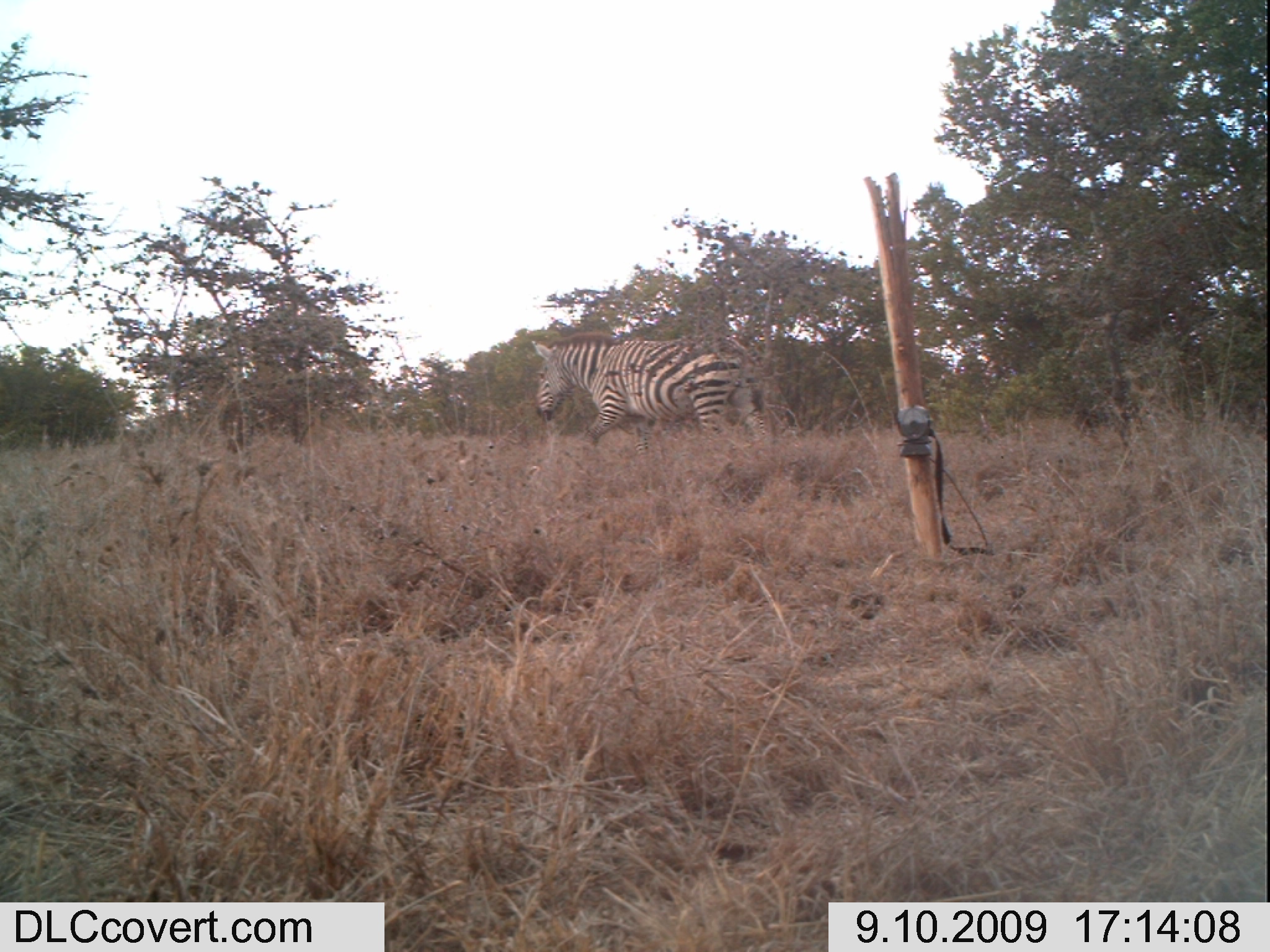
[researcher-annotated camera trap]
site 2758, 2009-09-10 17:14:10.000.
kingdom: Animalia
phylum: Chordata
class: Mammalia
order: Perissodactyla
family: Equidae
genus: Equus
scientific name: Equus quagga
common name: plains zebra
Equus quagga (plains zebra), count 1.